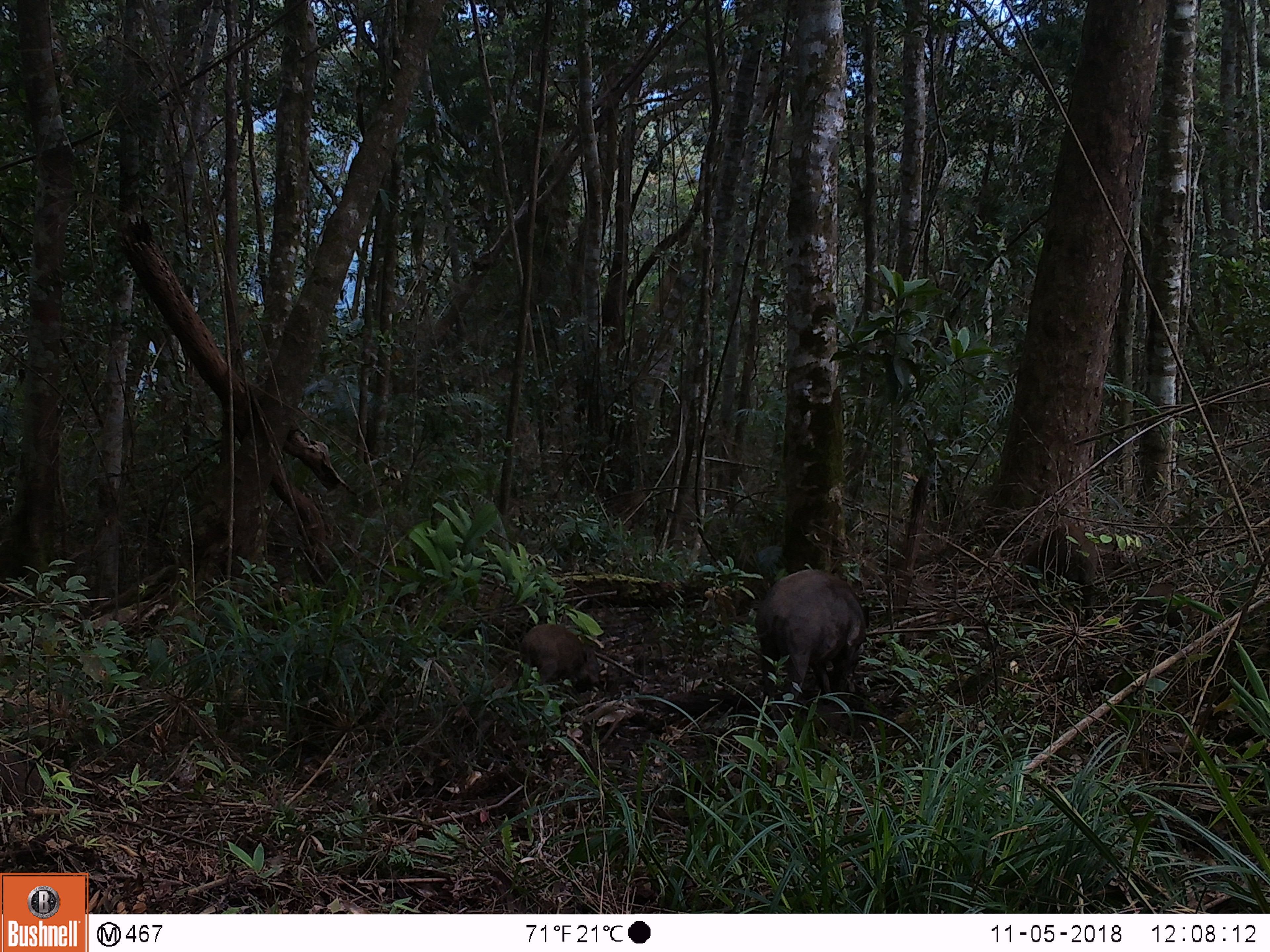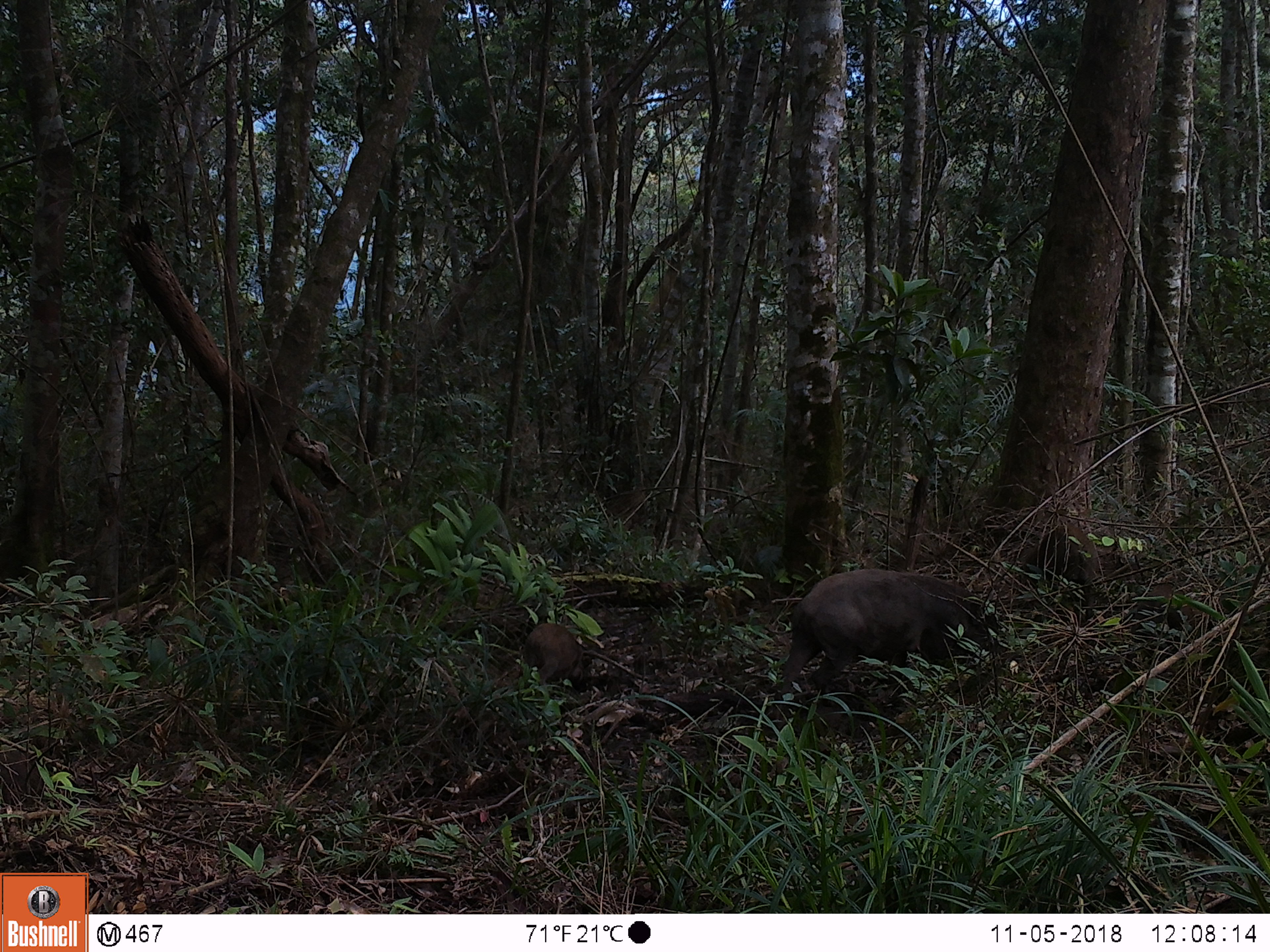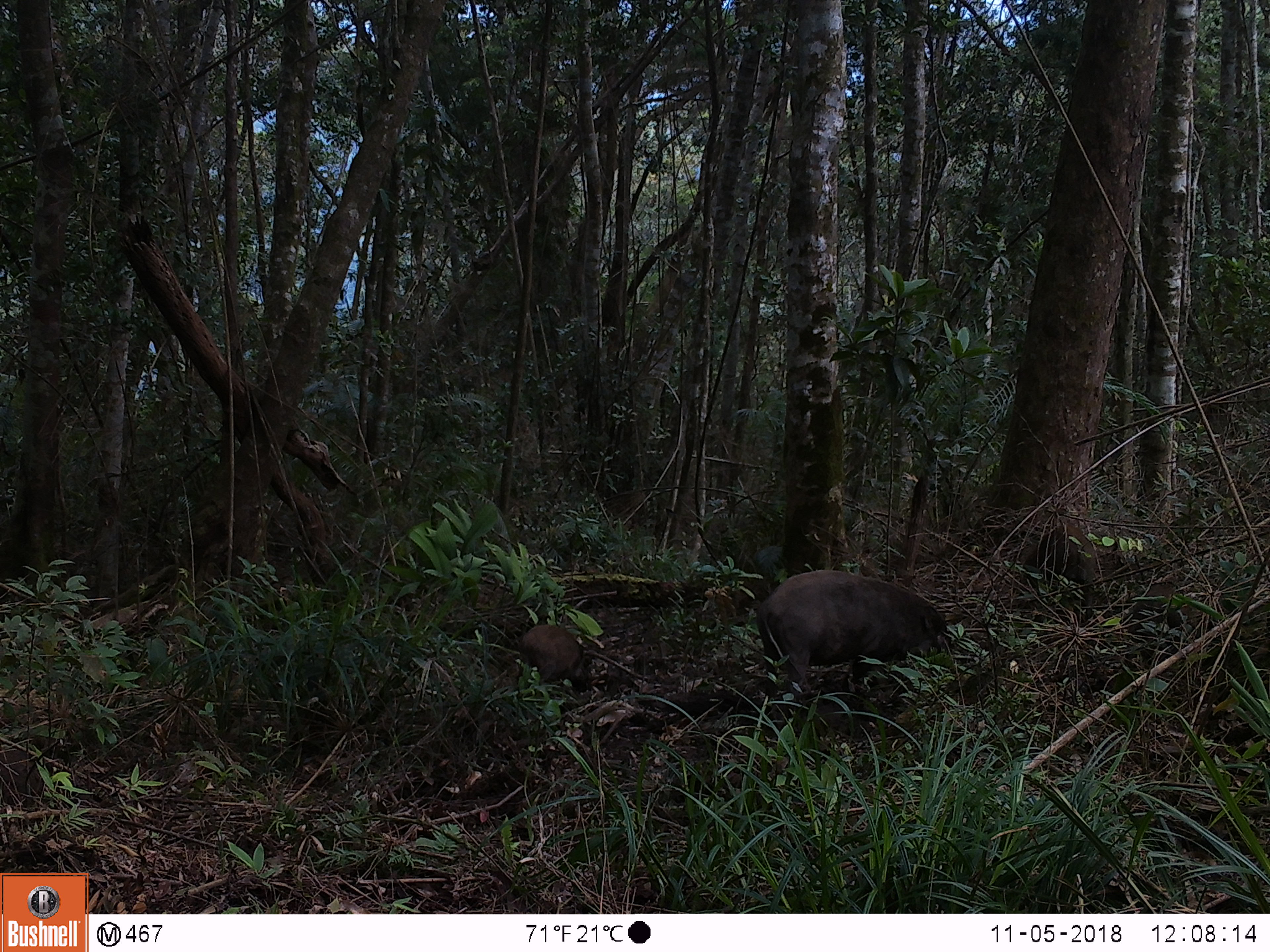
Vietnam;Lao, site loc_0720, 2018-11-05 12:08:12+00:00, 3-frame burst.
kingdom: Animalia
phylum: Chordata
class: Mammalia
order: Artiodactyla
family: Suidae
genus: Sus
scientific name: Sus scrofa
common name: eurasian wild pig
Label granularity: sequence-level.